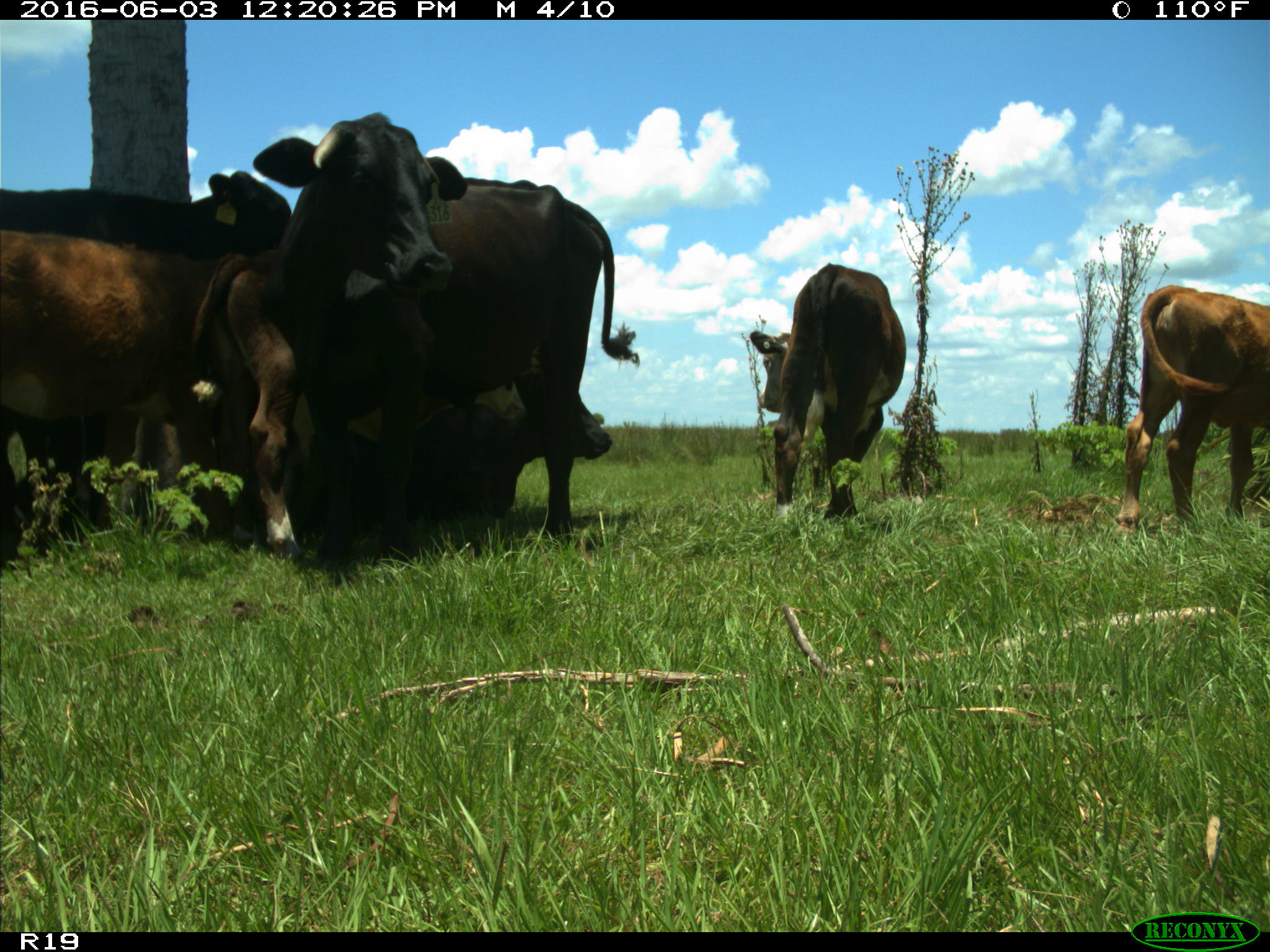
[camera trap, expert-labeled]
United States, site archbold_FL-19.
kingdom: Animalia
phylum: Chordata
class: Mammalia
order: Artiodactyla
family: Bovidae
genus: Bos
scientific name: Bos taurus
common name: domestic cow